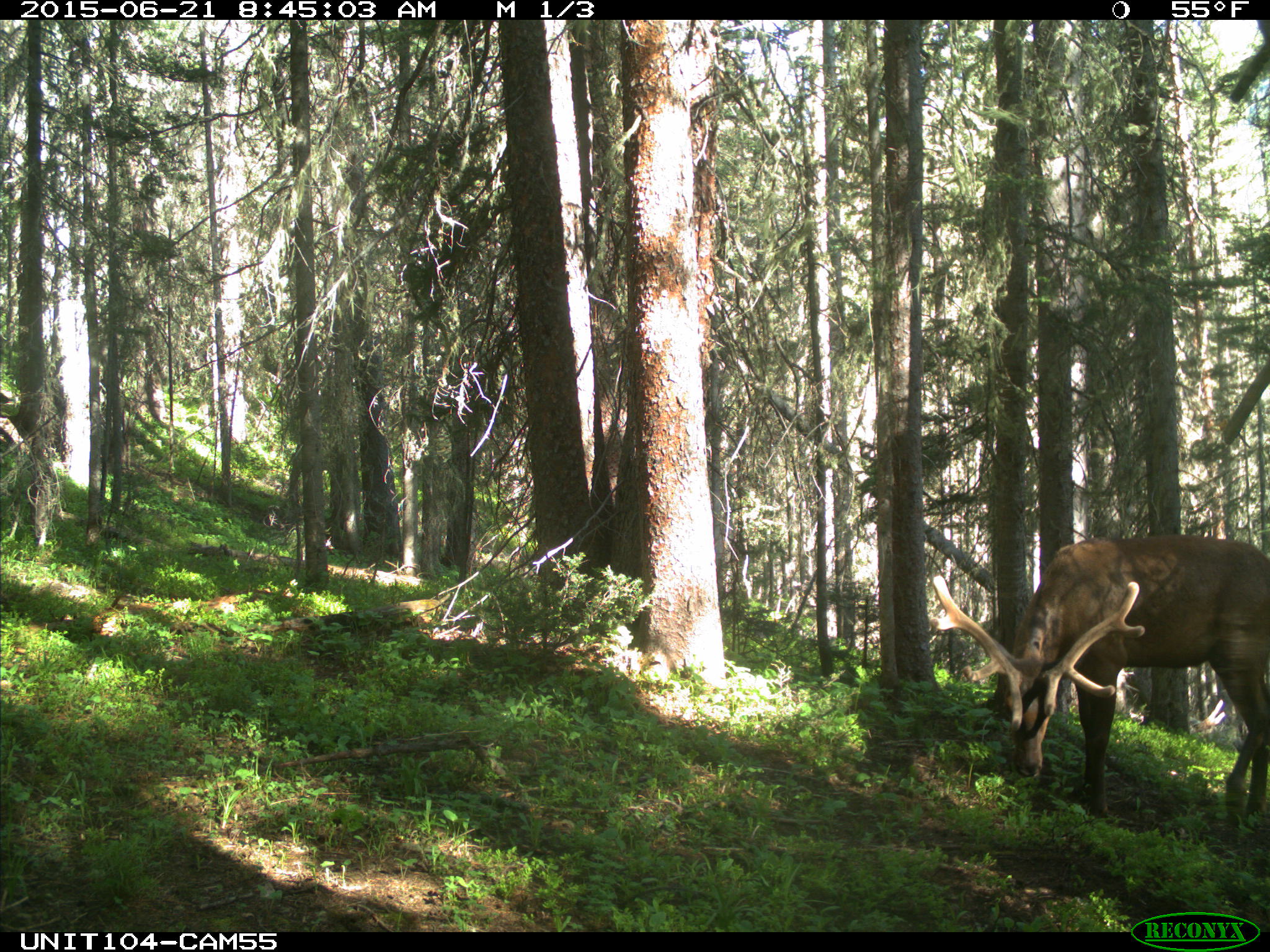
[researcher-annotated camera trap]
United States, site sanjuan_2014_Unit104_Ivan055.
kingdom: Animalia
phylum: Chordata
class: Mammalia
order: Artiodactyla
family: Cervidae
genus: Cervus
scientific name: Cervus elaphus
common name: red deer